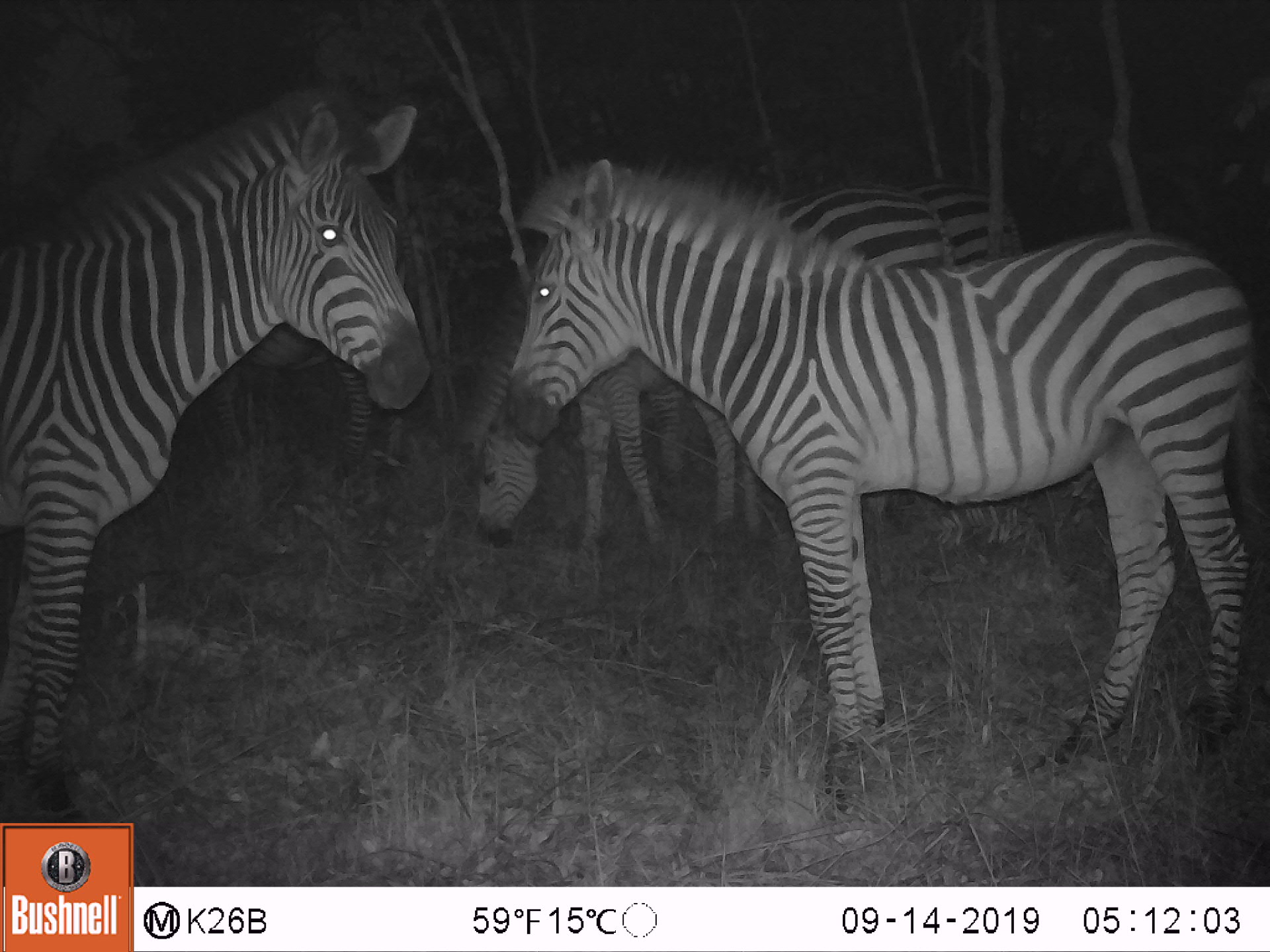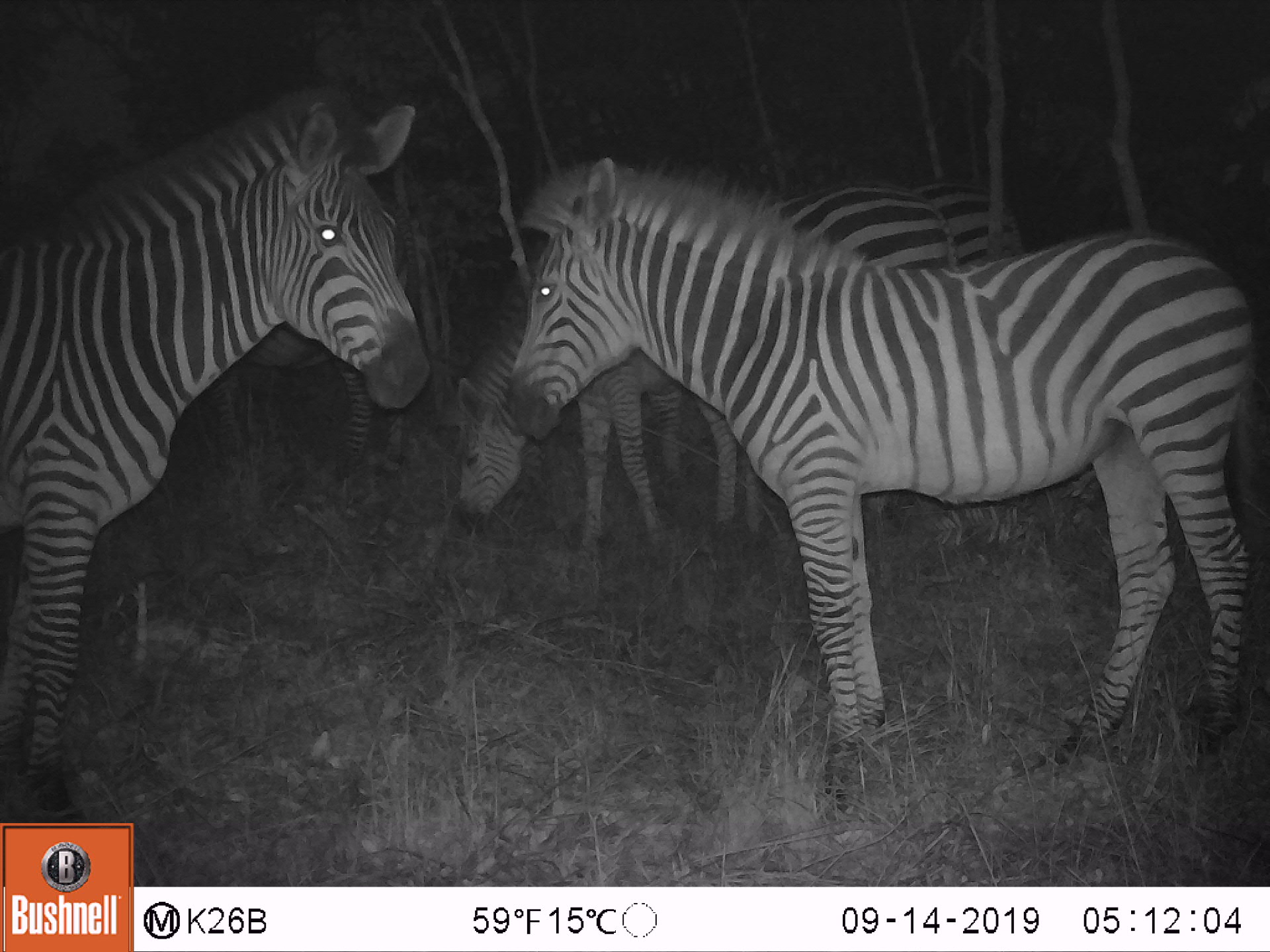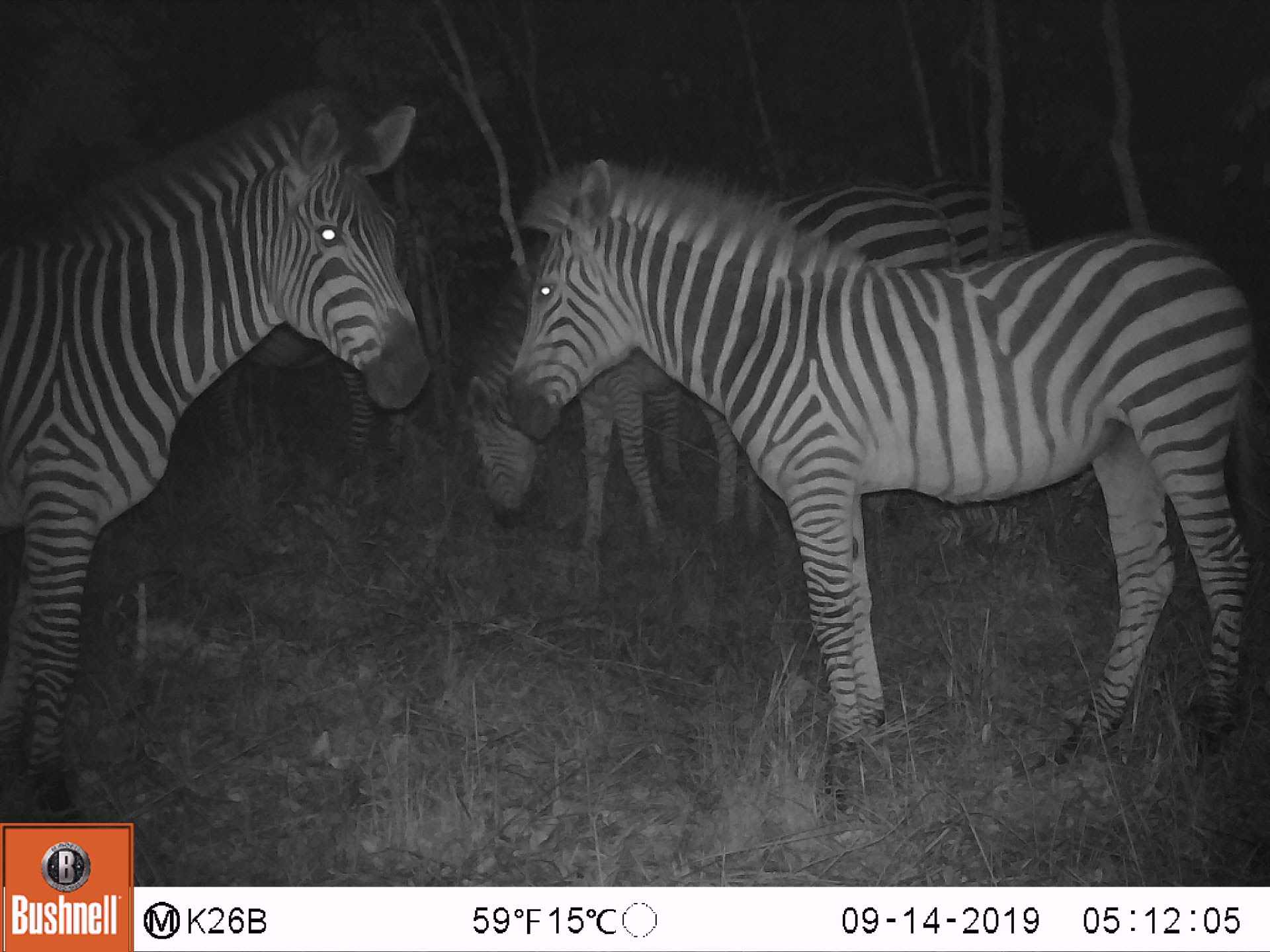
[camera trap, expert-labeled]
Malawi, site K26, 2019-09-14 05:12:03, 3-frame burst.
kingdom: Animalia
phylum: Chordata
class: Mammalia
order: Perissodactyla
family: Equidae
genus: Equus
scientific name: Equus quagga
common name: plains zebra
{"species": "plains zebra (Equus quagga)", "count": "3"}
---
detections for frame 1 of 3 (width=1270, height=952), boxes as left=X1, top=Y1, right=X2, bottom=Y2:
plains zebra: left=500, top=152, right=1268, bottom=826; left=0, top=78, right=435, bottom=818; left=460, top=337, right=768, bottom=560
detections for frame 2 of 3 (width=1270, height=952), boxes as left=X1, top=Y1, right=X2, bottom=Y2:
plains zebra: left=500, top=152, right=1268, bottom=803; left=2, top=78, right=432, bottom=819; left=440, top=313, right=776, bottom=536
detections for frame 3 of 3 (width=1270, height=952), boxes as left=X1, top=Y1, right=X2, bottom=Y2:
plains zebra: left=500, top=151, right=1268, bottom=818; left=0, top=78, right=437, bottom=813; left=455, top=260, right=797, bottom=552